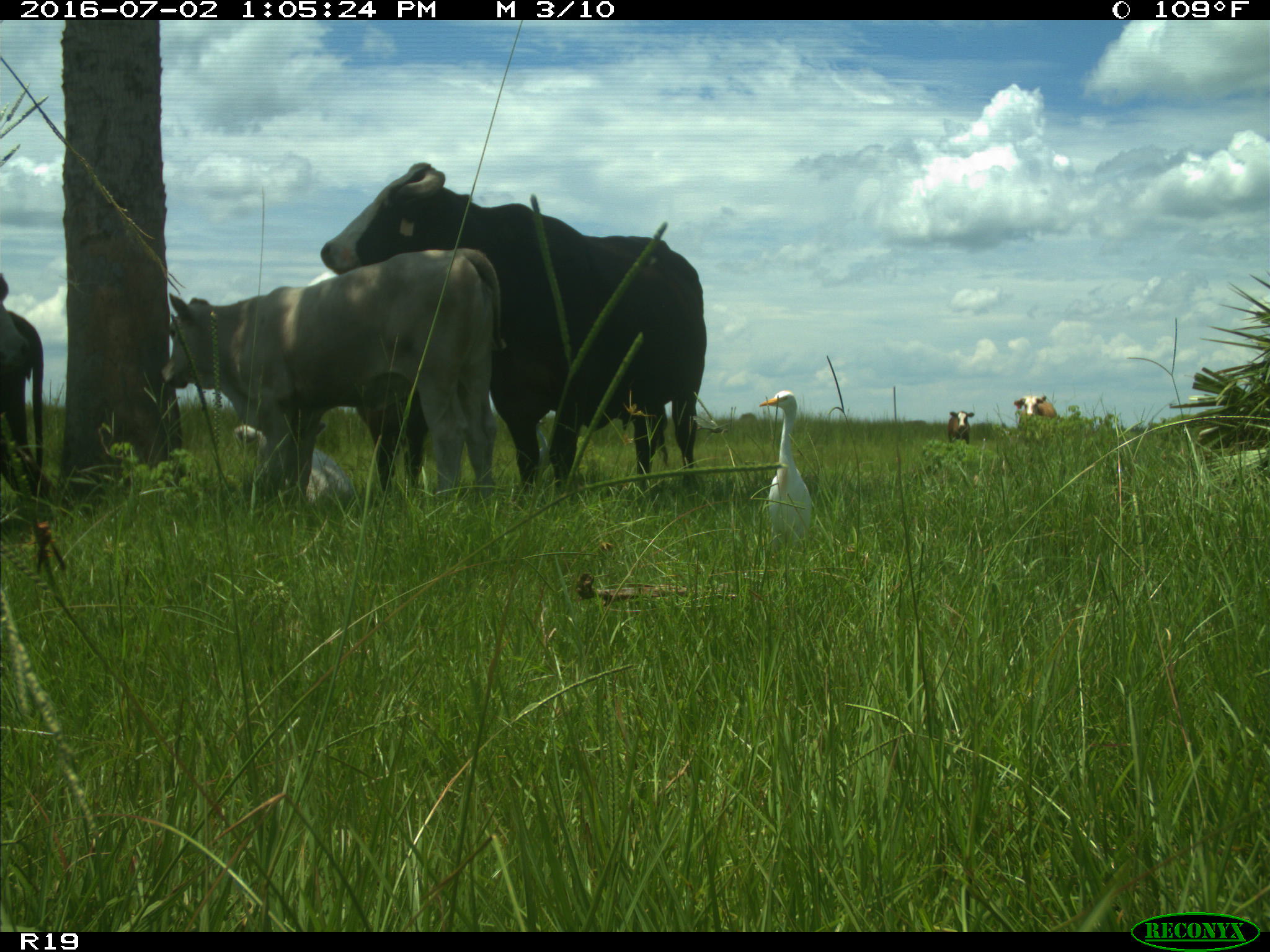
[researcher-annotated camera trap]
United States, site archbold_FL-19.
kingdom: Animalia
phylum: Chordata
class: Mammalia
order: Artiodactyla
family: Bovidae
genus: Bos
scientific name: Bos taurus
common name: domestic cow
Bos taurus (domestic cow).